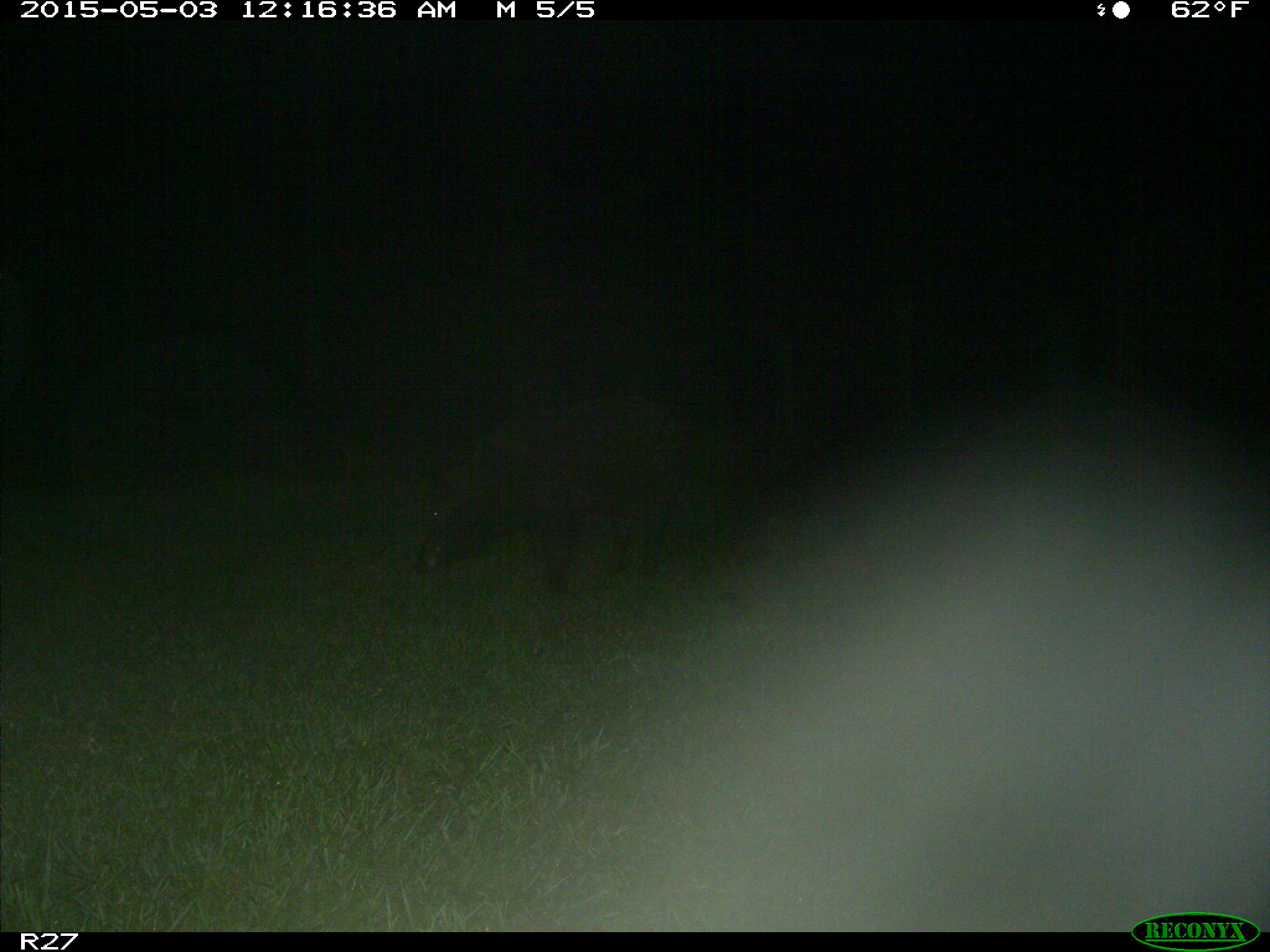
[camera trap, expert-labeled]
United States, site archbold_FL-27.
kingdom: Animalia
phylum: Chordata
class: Mammalia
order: Artiodactyla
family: Suidae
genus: Sus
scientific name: Sus scrofa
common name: wild boar